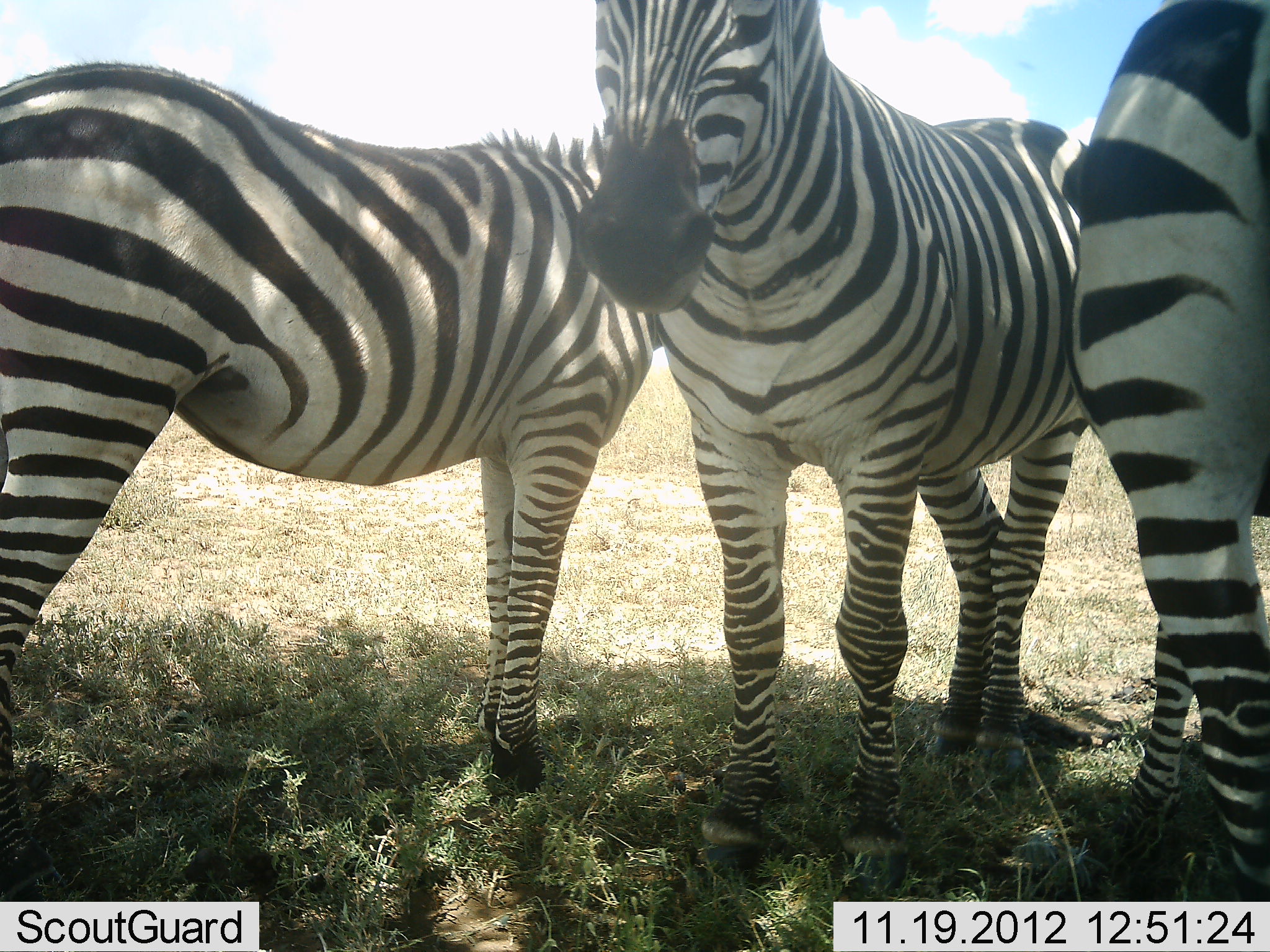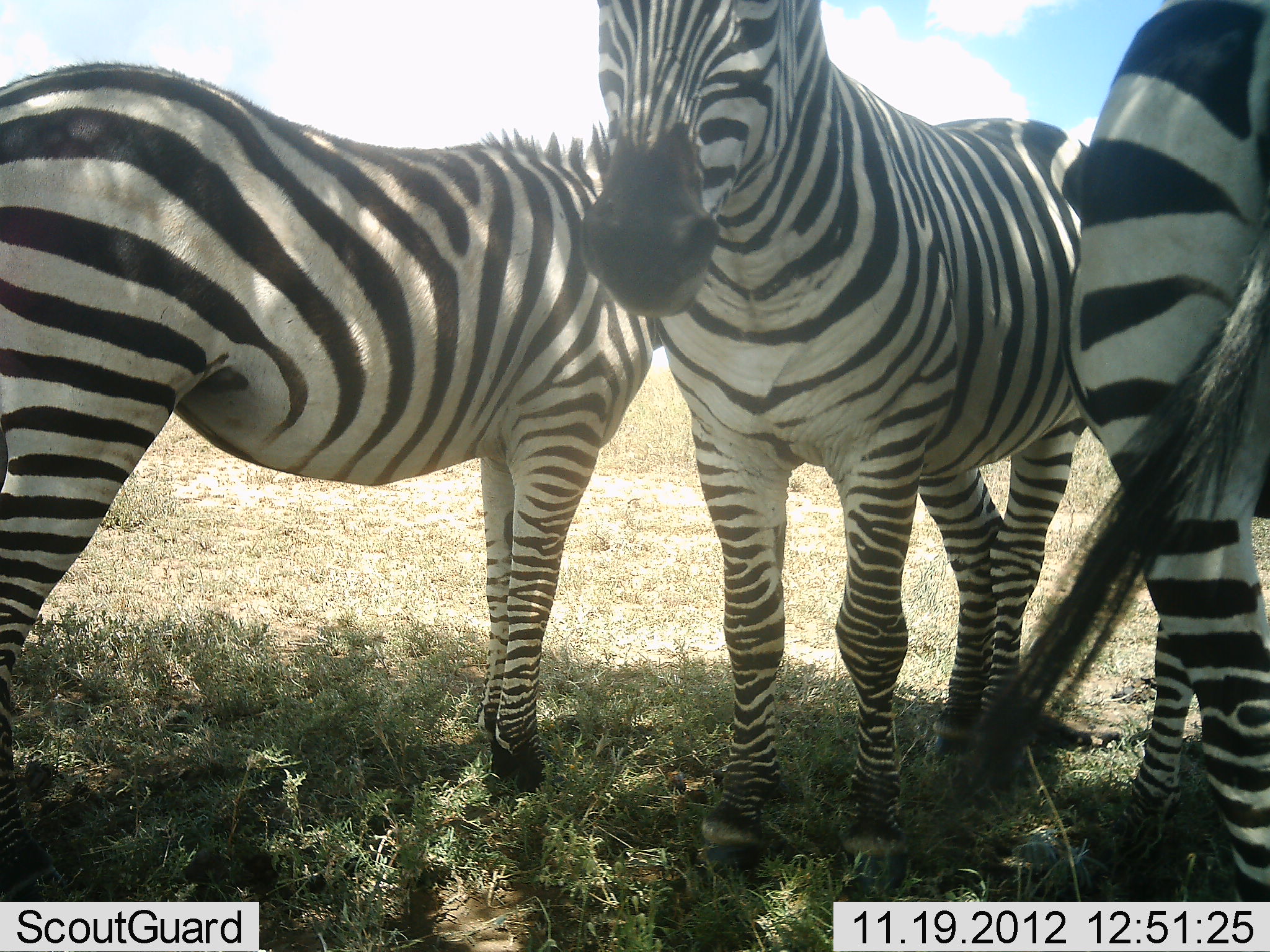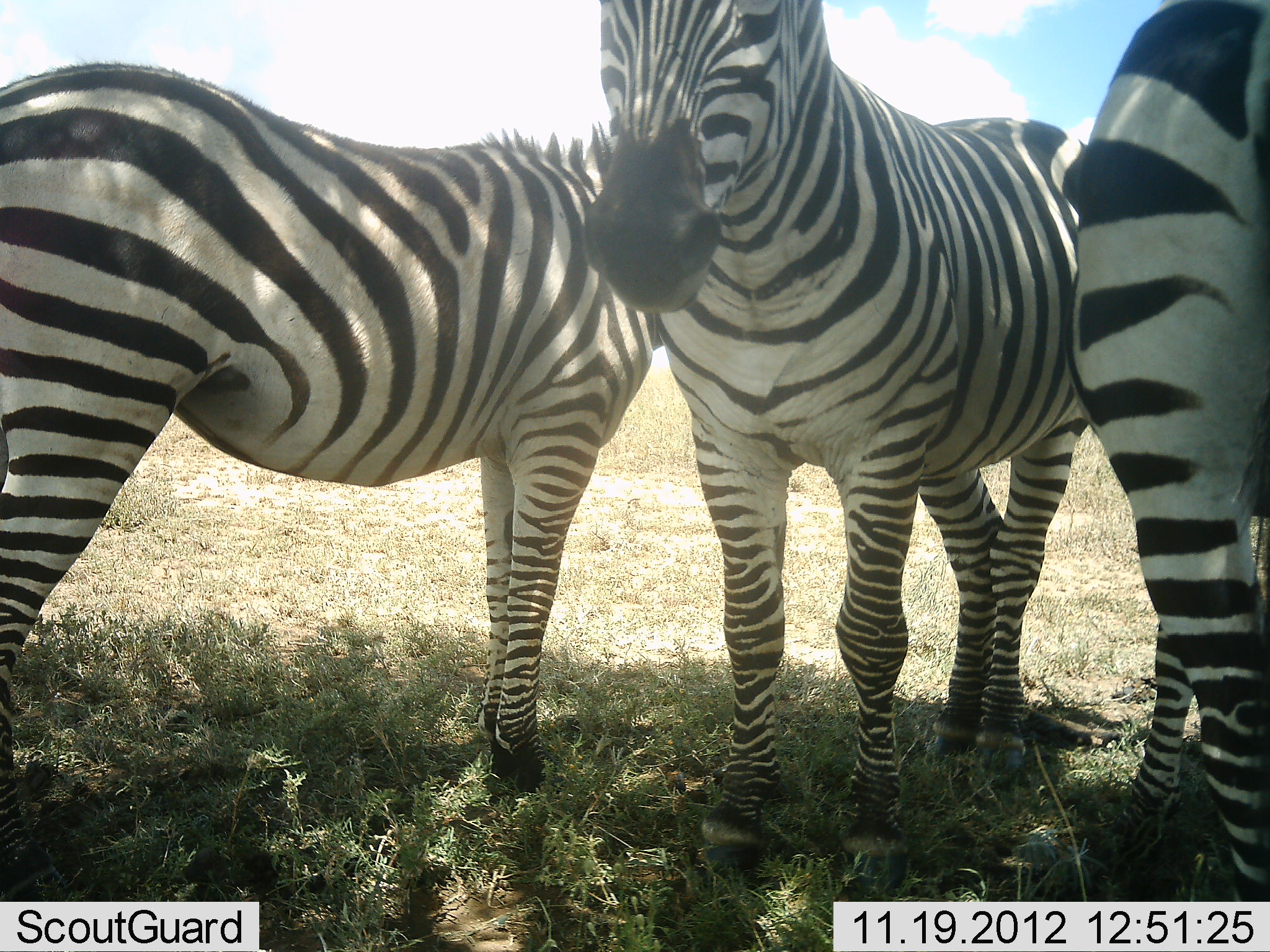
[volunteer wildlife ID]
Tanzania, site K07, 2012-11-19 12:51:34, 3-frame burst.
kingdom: Animalia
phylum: Chordata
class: Mammalia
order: Perissodactyla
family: Equidae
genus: Equus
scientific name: Equus quagga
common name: plains zebra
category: zebra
Zebra (plains zebra) (Equus quagga), count 3. Behavior (volunteer vote fractions): standing 100%, resting 10%, moving 0%, interacting 0%. Young present (vote fraction): 0%. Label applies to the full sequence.